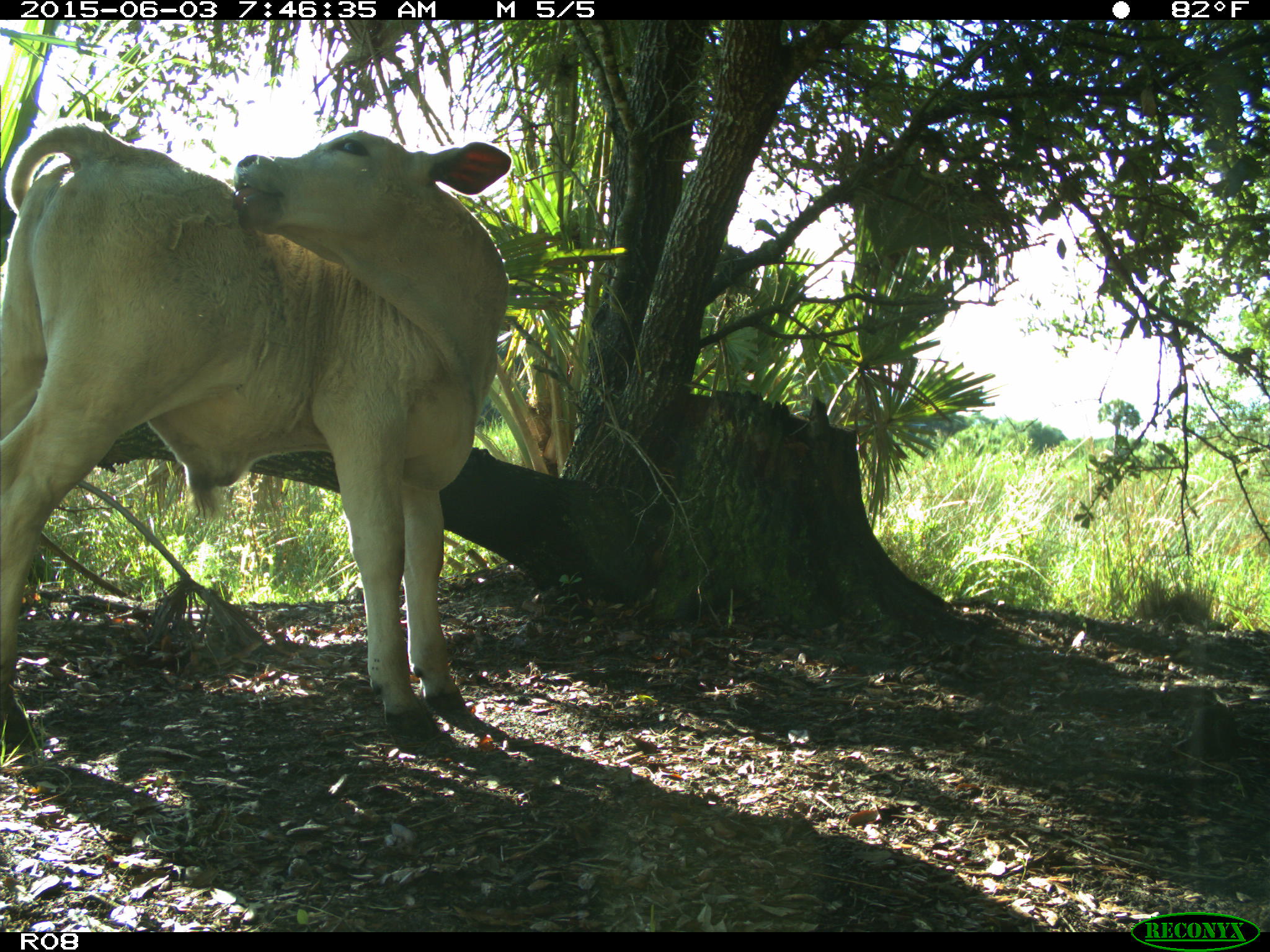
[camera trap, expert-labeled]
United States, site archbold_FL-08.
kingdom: Animalia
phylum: Chordata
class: Mammalia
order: Artiodactyla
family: Bovidae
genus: Bos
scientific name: Bos taurus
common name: domestic cow